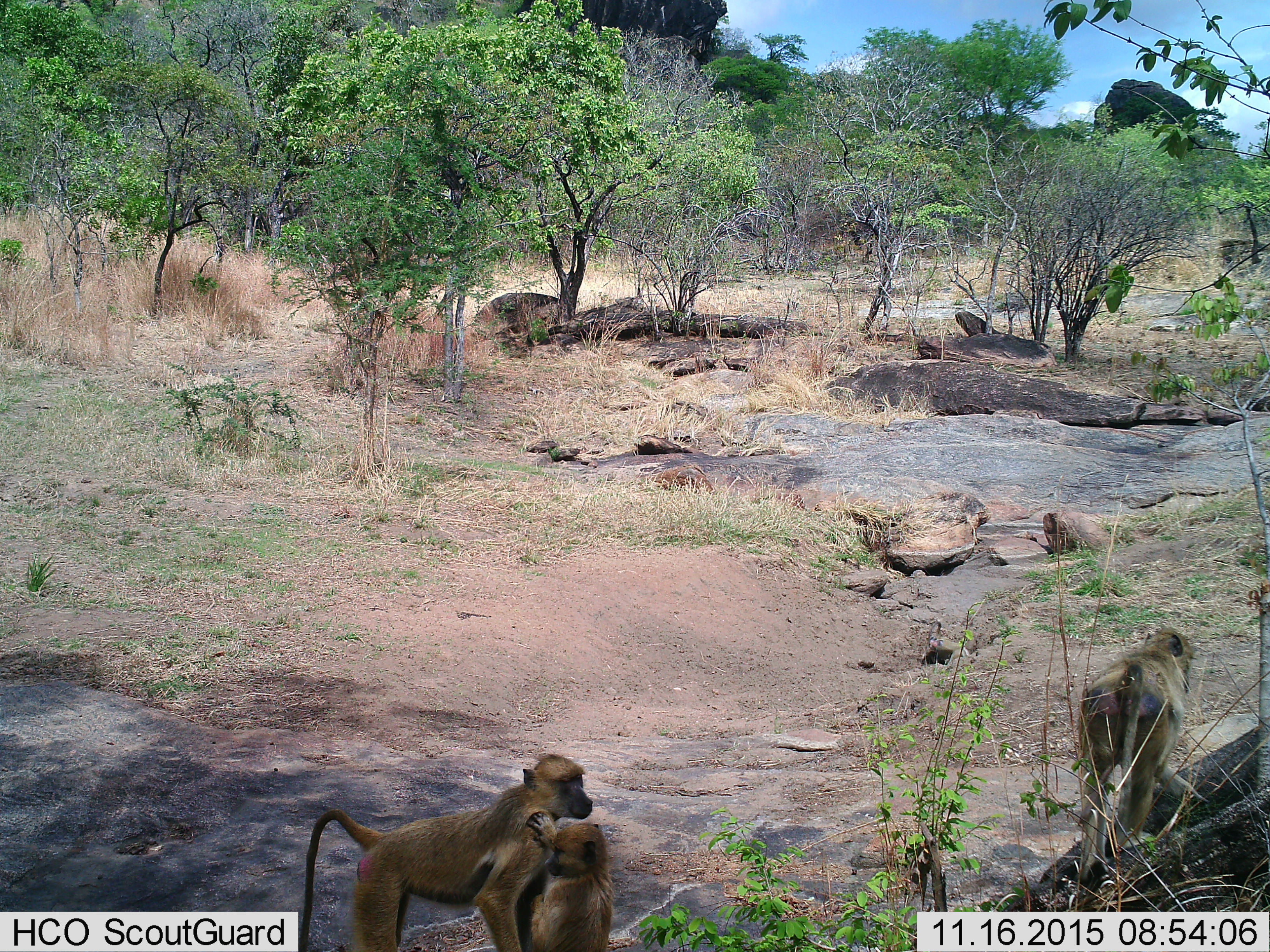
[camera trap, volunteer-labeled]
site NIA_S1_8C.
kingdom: Animalia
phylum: Chordata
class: Mammalia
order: Primates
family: Cercopithecidae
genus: Papio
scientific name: Papio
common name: baboon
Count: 3.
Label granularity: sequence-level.